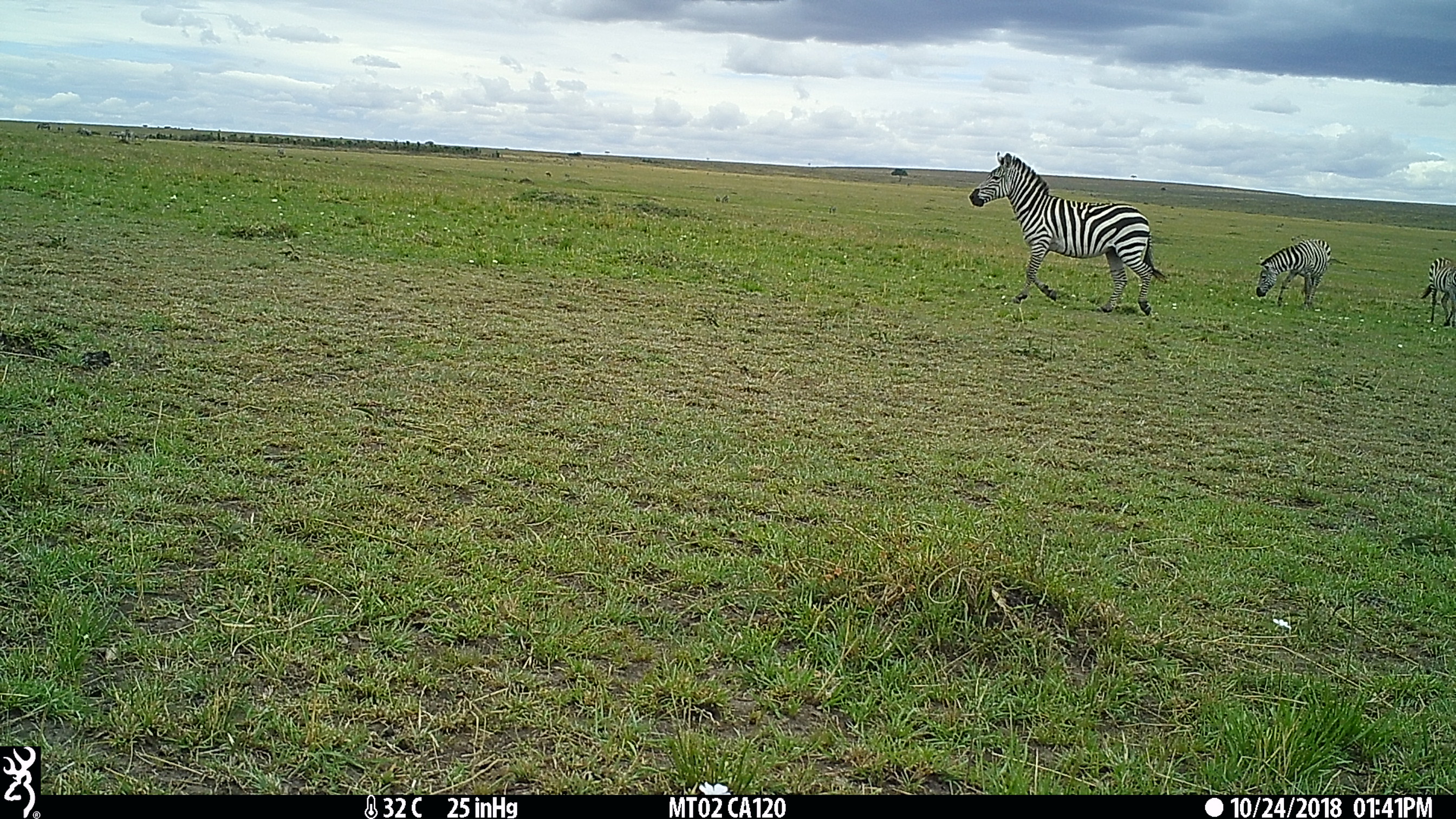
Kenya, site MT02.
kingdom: Animalia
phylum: Chordata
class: Mammalia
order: Perissodactyla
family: Equidae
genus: Equus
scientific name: Equus quagga burchellii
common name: burchell's zebra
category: zebra